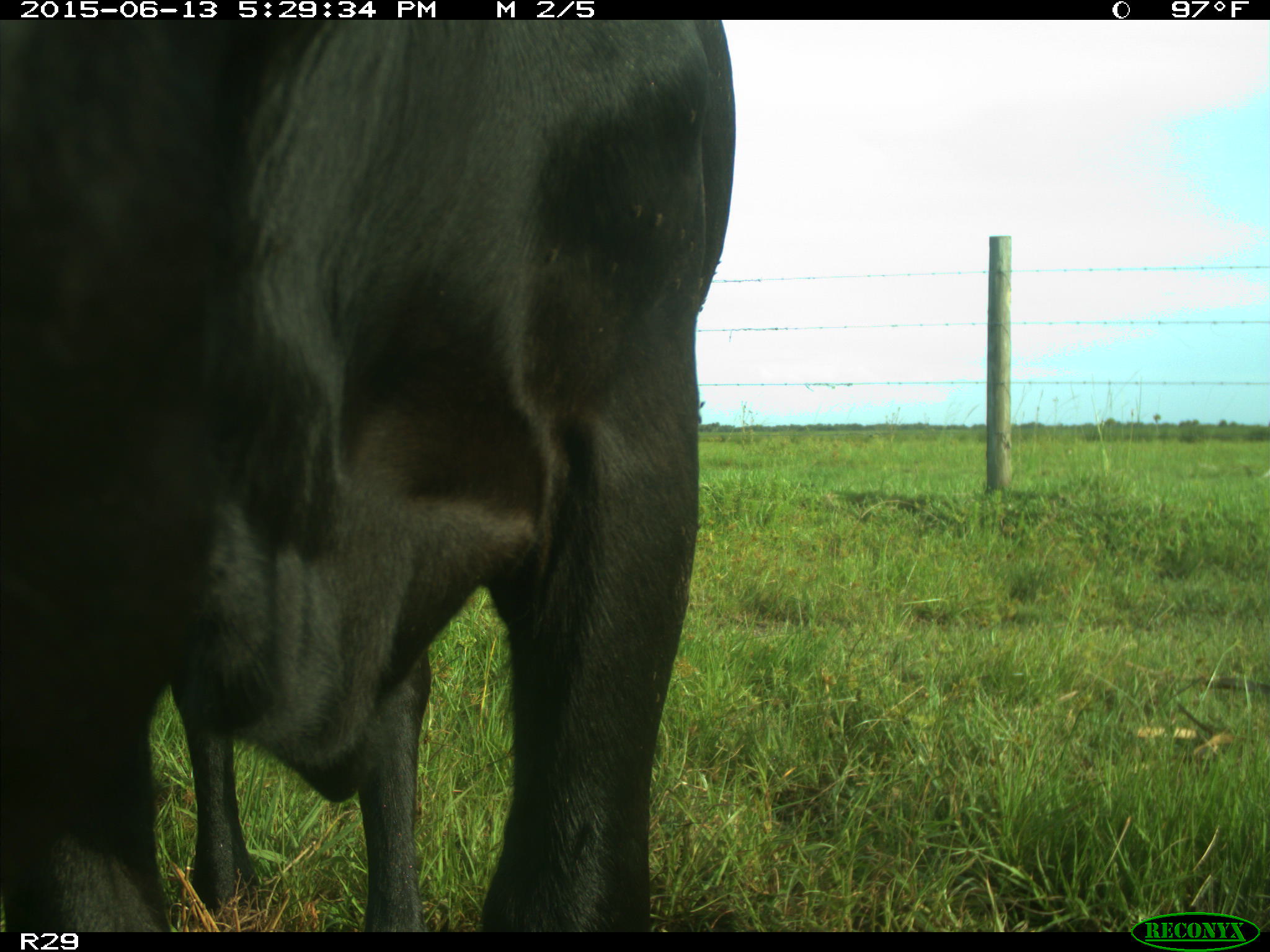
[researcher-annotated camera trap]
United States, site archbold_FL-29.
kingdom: Animalia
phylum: Chordata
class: Mammalia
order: Artiodactyla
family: Bovidae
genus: Bos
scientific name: Bos taurus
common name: domestic cow